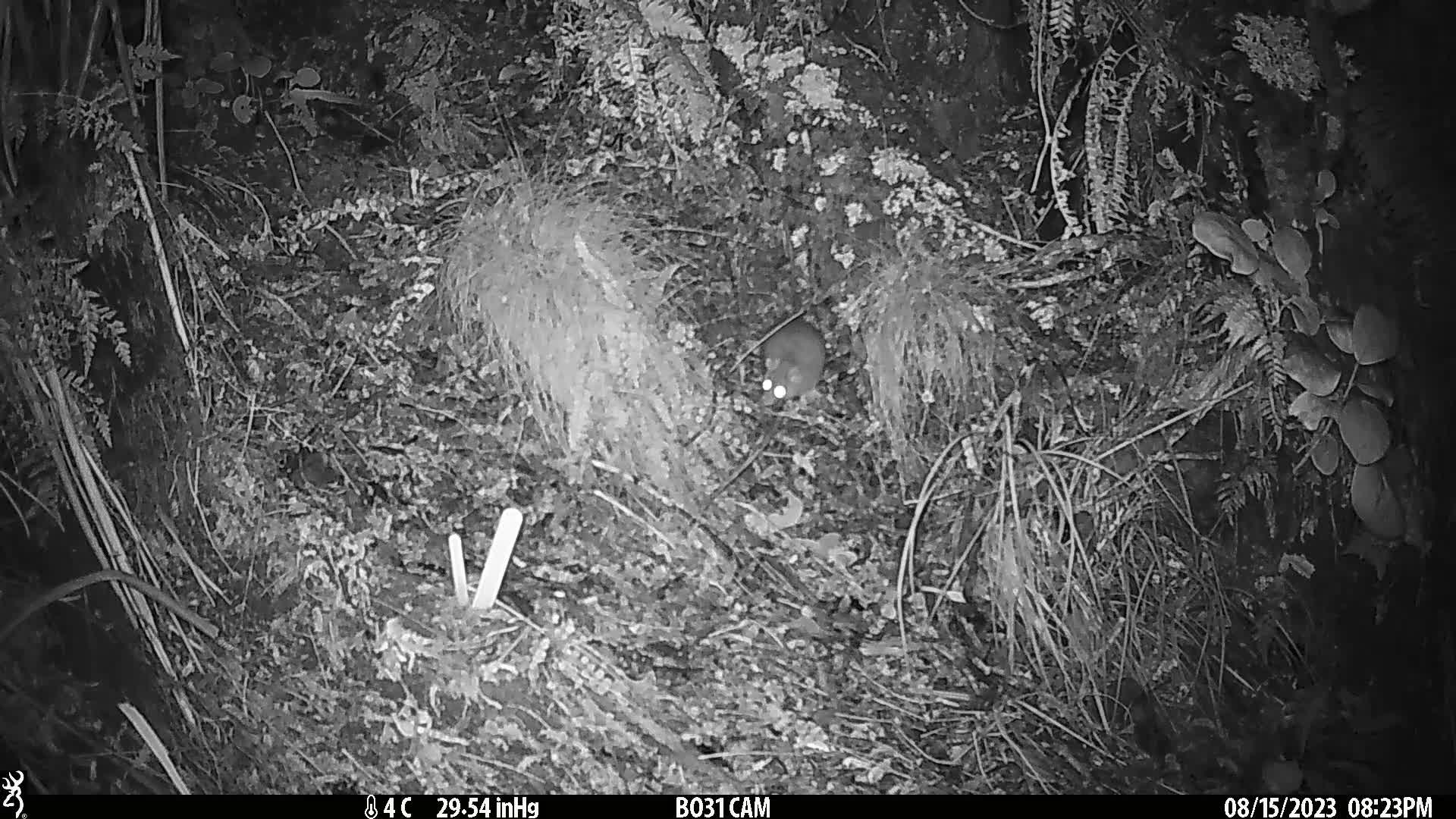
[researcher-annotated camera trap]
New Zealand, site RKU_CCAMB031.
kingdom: Animalia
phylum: Chordata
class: Mammalia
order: Rodentia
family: Muridae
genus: Rattus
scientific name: Rattus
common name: rat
Rat (Rattus).